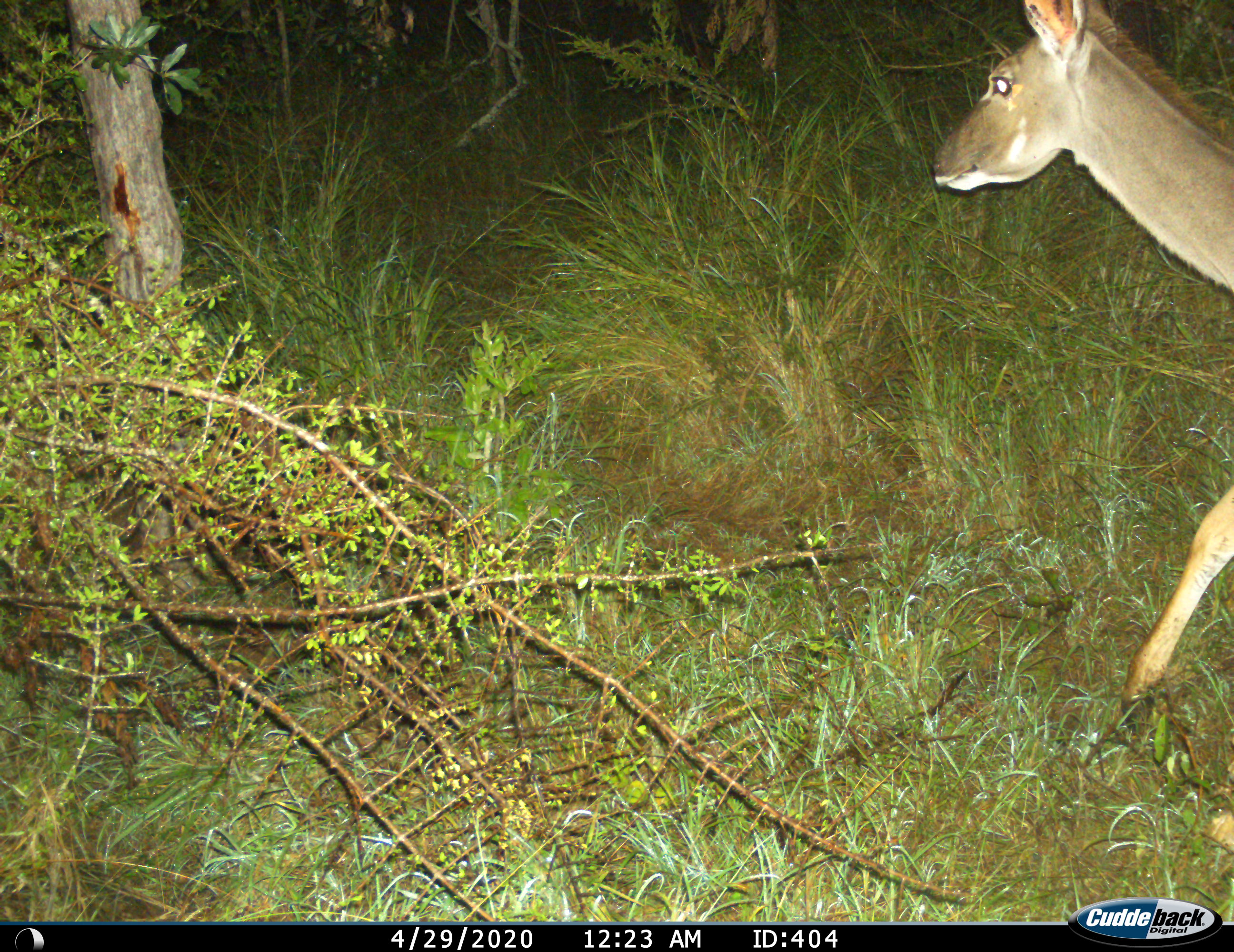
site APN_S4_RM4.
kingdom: Animalia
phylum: Chordata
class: Mammalia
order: Artiodactyla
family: Bovidae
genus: Tragelaphus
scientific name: Tragelaphus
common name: kudu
Kudu (Tragelaphus), count 1. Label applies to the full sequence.